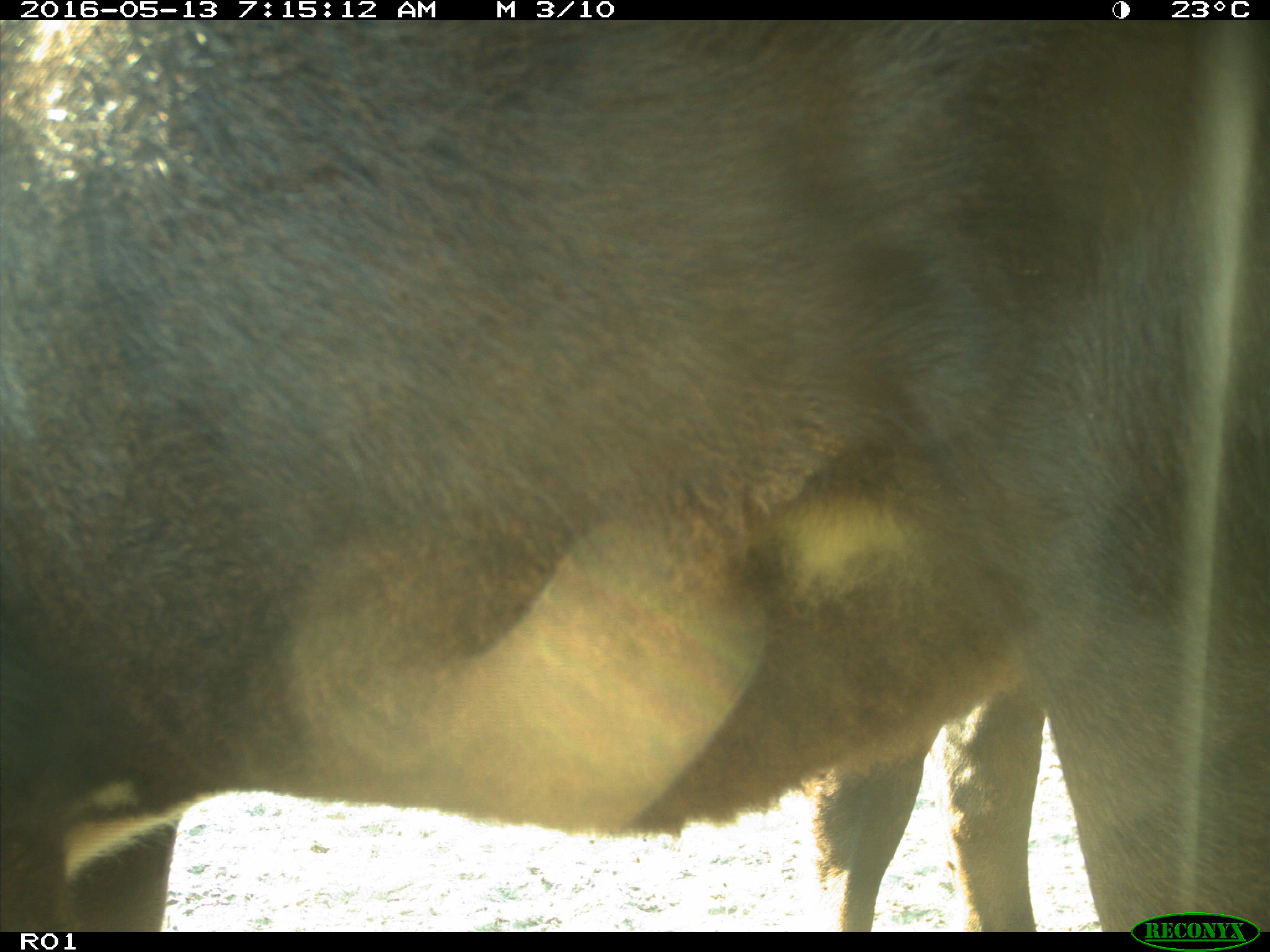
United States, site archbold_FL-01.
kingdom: Animalia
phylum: Chordata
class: Mammalia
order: Artiodactyla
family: Bovidae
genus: Bos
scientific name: Bos taurus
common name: domestic cow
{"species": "Bos taurus (domestic cow)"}